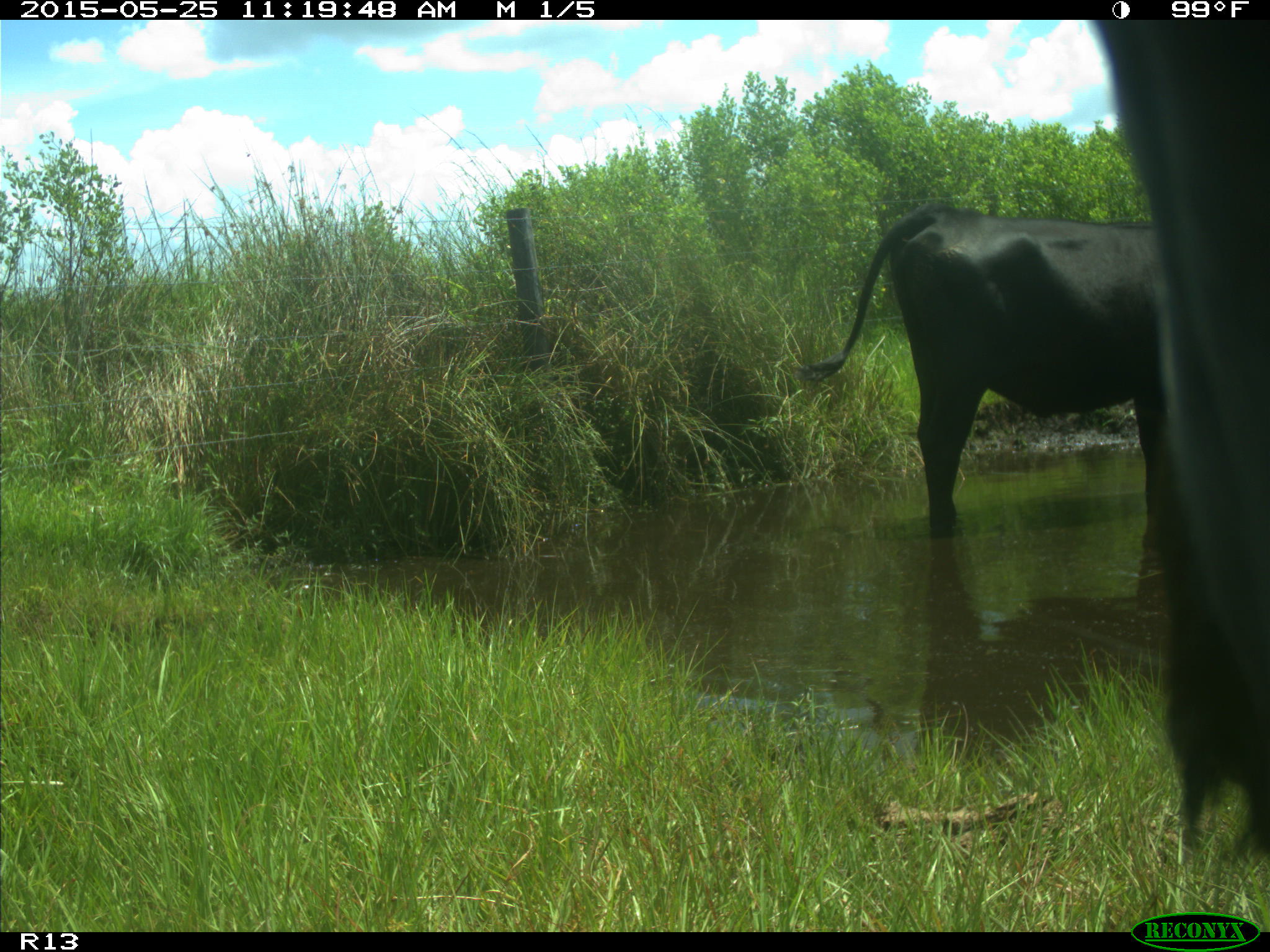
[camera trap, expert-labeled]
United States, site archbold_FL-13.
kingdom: Animalia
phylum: Chordata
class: Mammalia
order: Artiodactyla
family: Bovidae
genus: Bos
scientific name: Bos taurus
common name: domestic cow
Bos taurus (domestic cow).